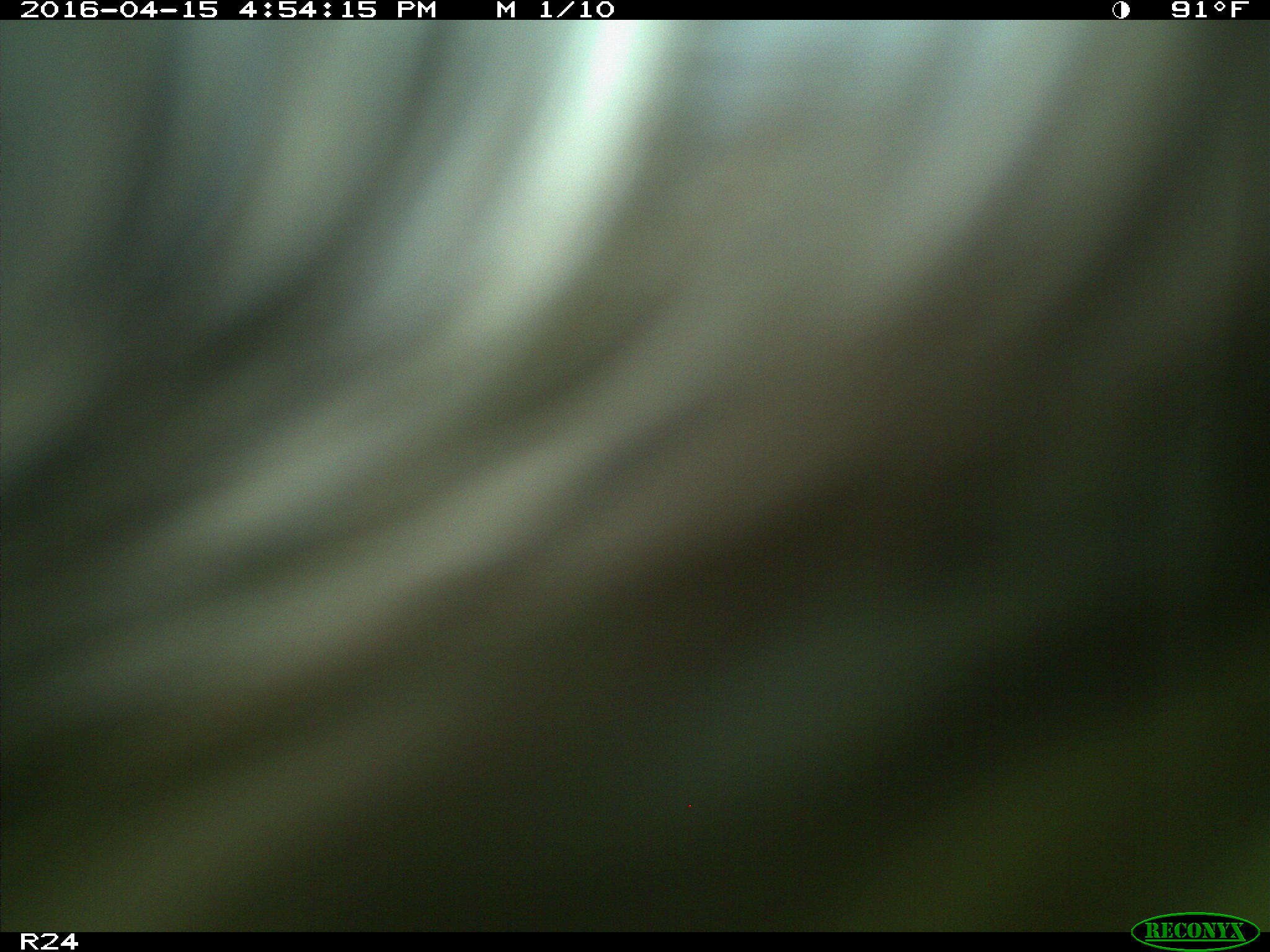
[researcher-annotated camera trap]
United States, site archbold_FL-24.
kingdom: Animalia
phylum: Chordata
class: Mammalia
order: Artiodactyla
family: Bovidae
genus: Bos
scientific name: Bos taurus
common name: domestic cow